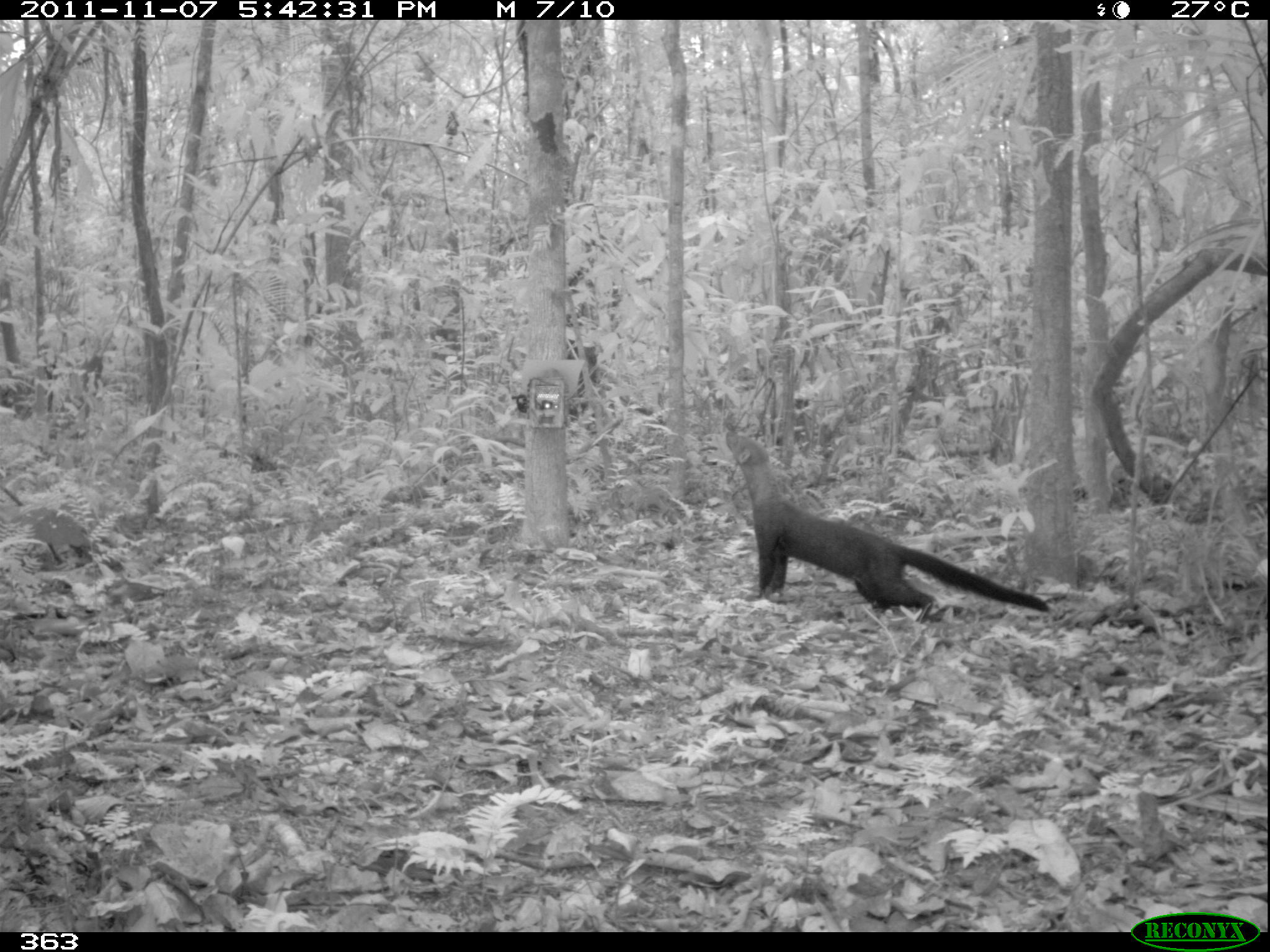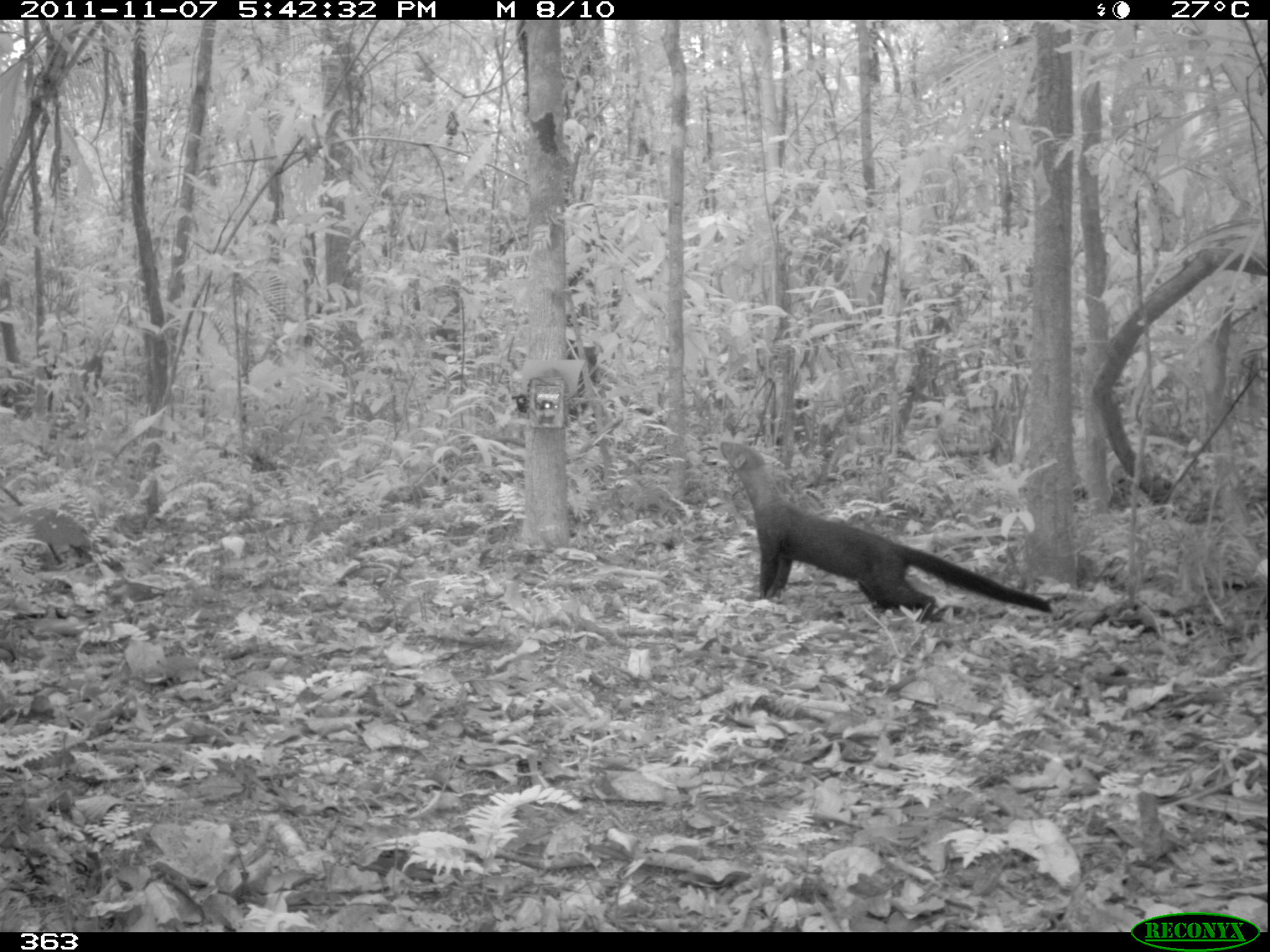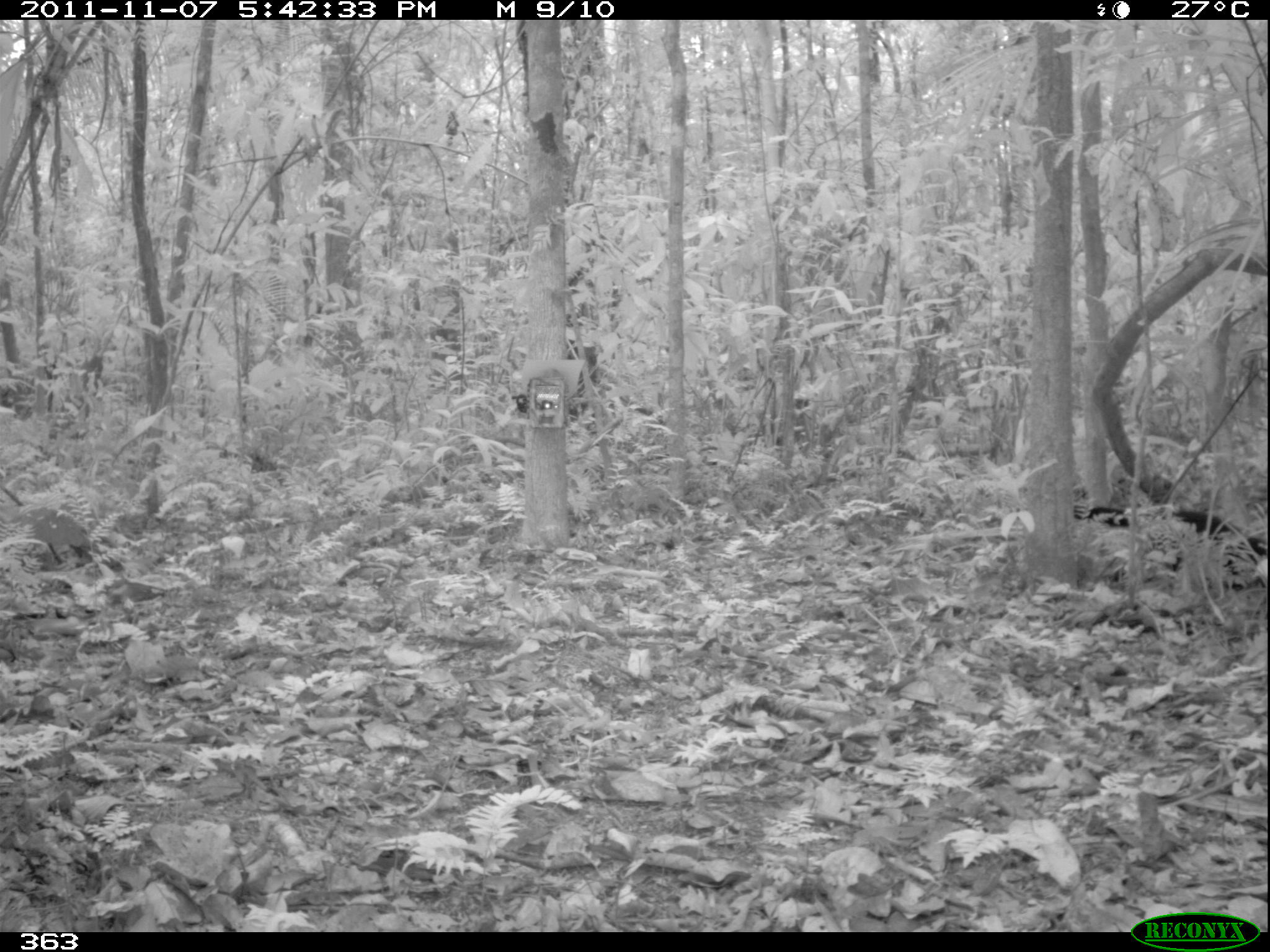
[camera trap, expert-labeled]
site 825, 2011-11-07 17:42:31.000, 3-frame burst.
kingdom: Animalia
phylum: Chordata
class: Mammalia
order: Carnivora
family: Mustelidae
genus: Eira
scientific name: Eira barbara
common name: tayra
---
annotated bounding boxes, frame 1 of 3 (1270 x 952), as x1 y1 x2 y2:
eira barbara: 724 431 1051 621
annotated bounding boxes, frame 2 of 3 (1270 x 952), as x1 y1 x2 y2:
eira barbara: 719 439 1053 623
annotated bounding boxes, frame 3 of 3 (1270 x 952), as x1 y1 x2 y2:
eira barbara: 1074 501 1268 558